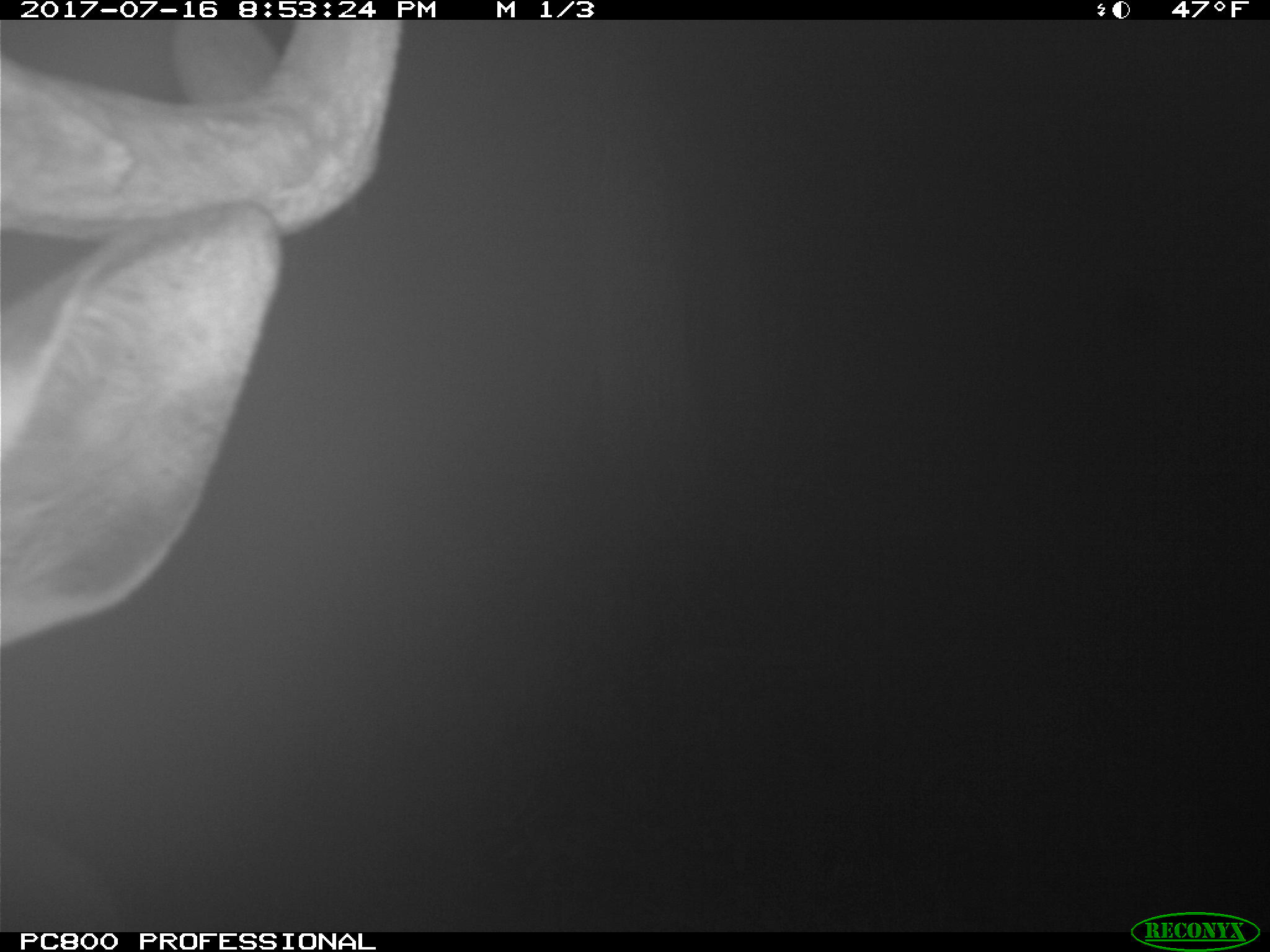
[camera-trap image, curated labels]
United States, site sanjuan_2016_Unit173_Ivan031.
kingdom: Animalia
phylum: Chordata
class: Mammalia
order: Artiodactyla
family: Cervidae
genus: Cervus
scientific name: Cervus elaphus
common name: red deer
Cervus elaphus (red deer).